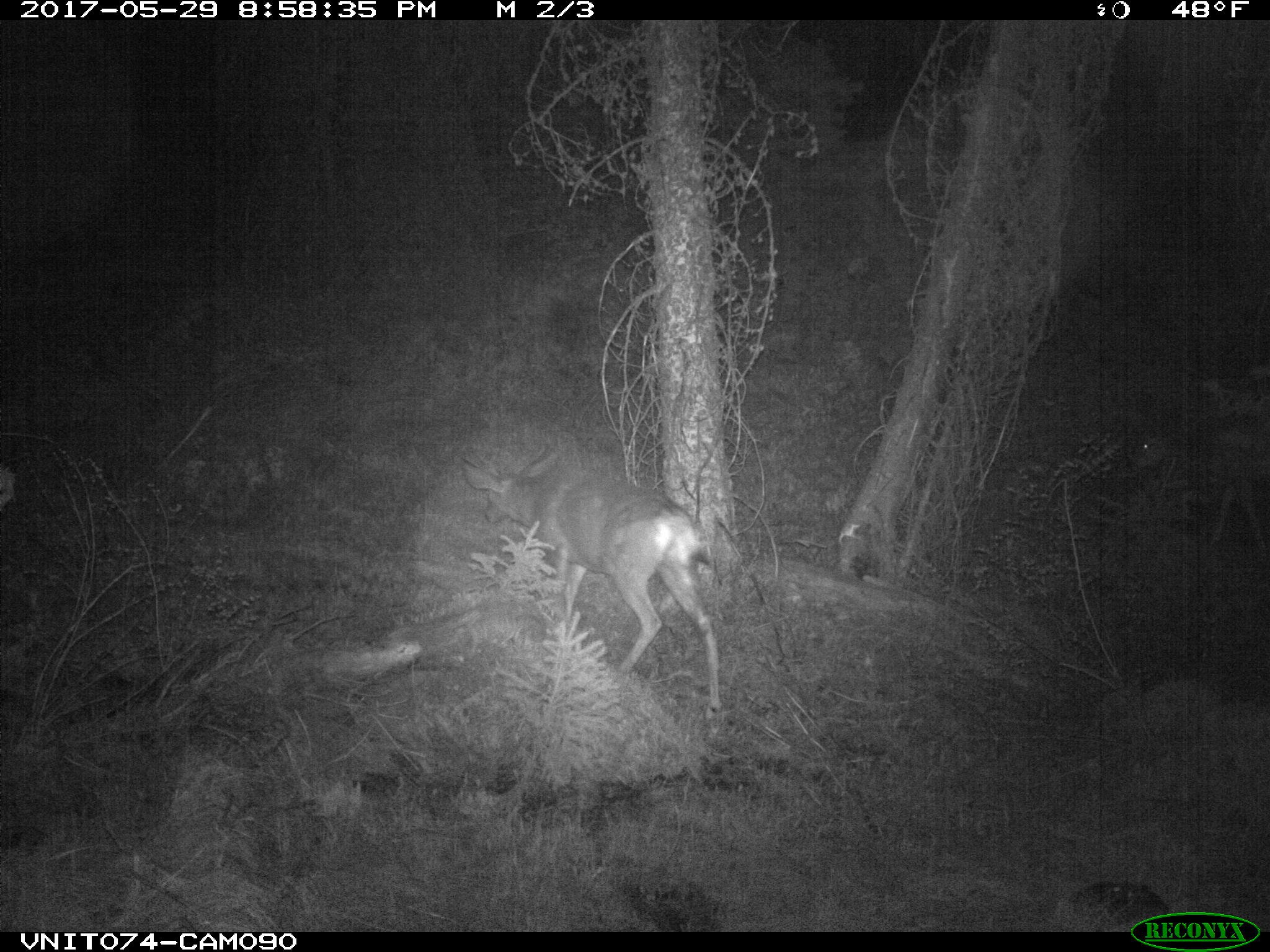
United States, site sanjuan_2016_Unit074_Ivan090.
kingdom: Animalia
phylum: Chordata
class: Mammalia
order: Artiodactyla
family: Cervidae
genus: Odocoileus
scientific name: Odocoileus hemionus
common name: mule deer